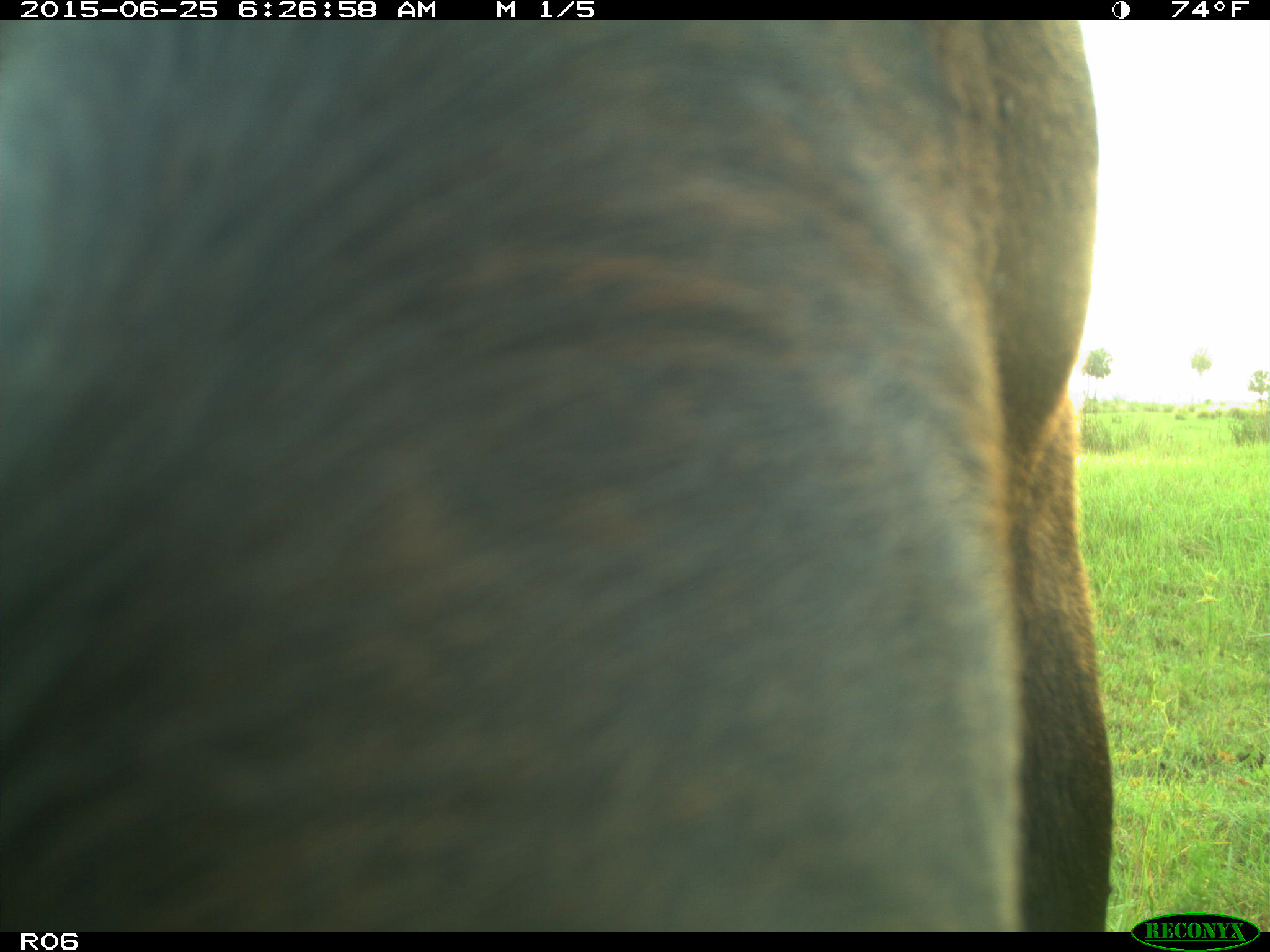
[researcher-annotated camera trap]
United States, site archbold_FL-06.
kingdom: Animalia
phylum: Chordata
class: Mammalia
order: Artiodactyla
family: Bovidae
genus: Bos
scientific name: Bos taurus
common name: domestic cow